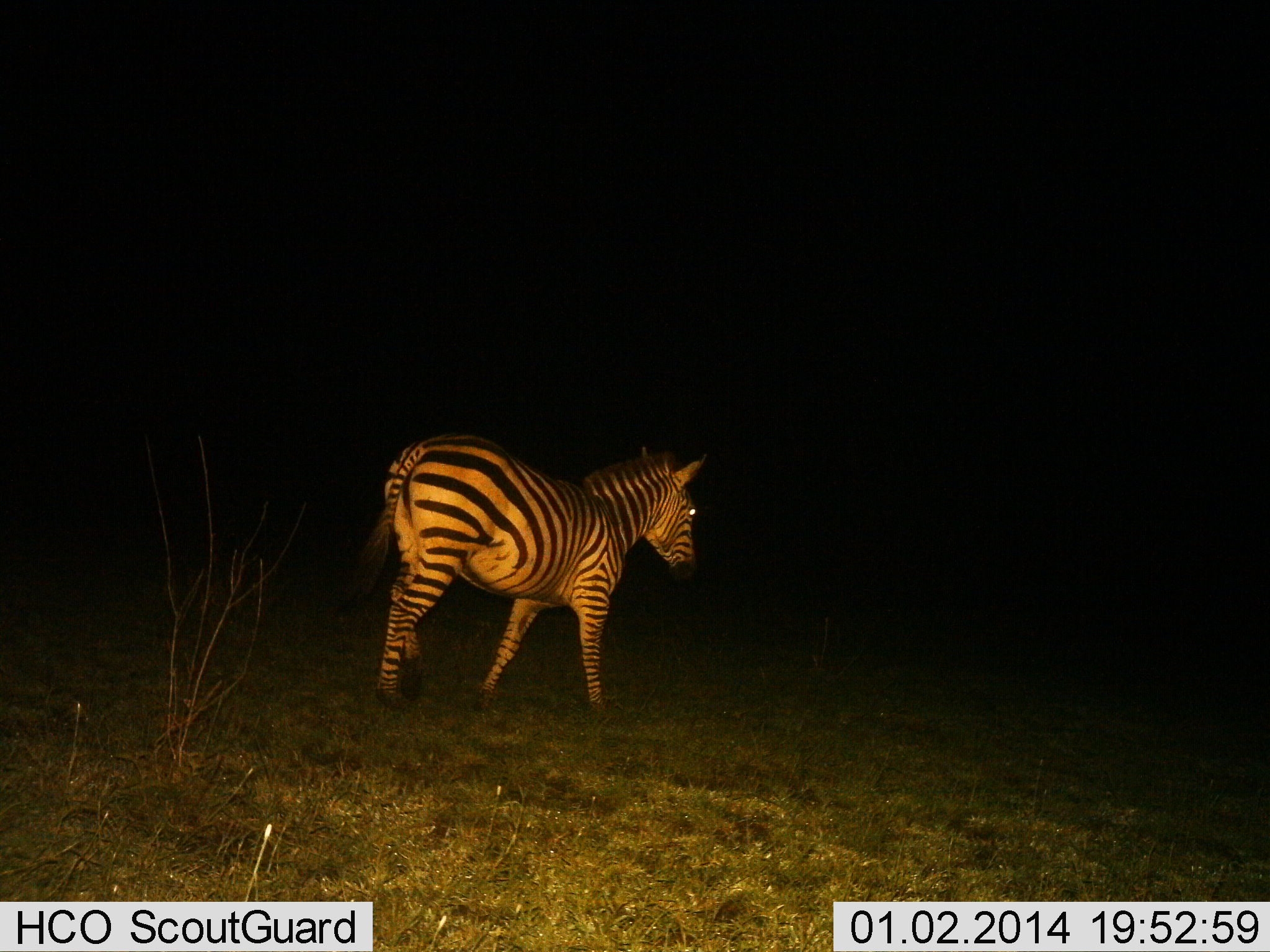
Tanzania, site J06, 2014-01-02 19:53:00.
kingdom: Animalia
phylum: Chordata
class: Mammalia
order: Perissodactyla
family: Equidae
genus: Equus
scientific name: Equus quagga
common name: plains zebra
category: zebra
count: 1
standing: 30%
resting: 0%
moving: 70%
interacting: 0%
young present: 0%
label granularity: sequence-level